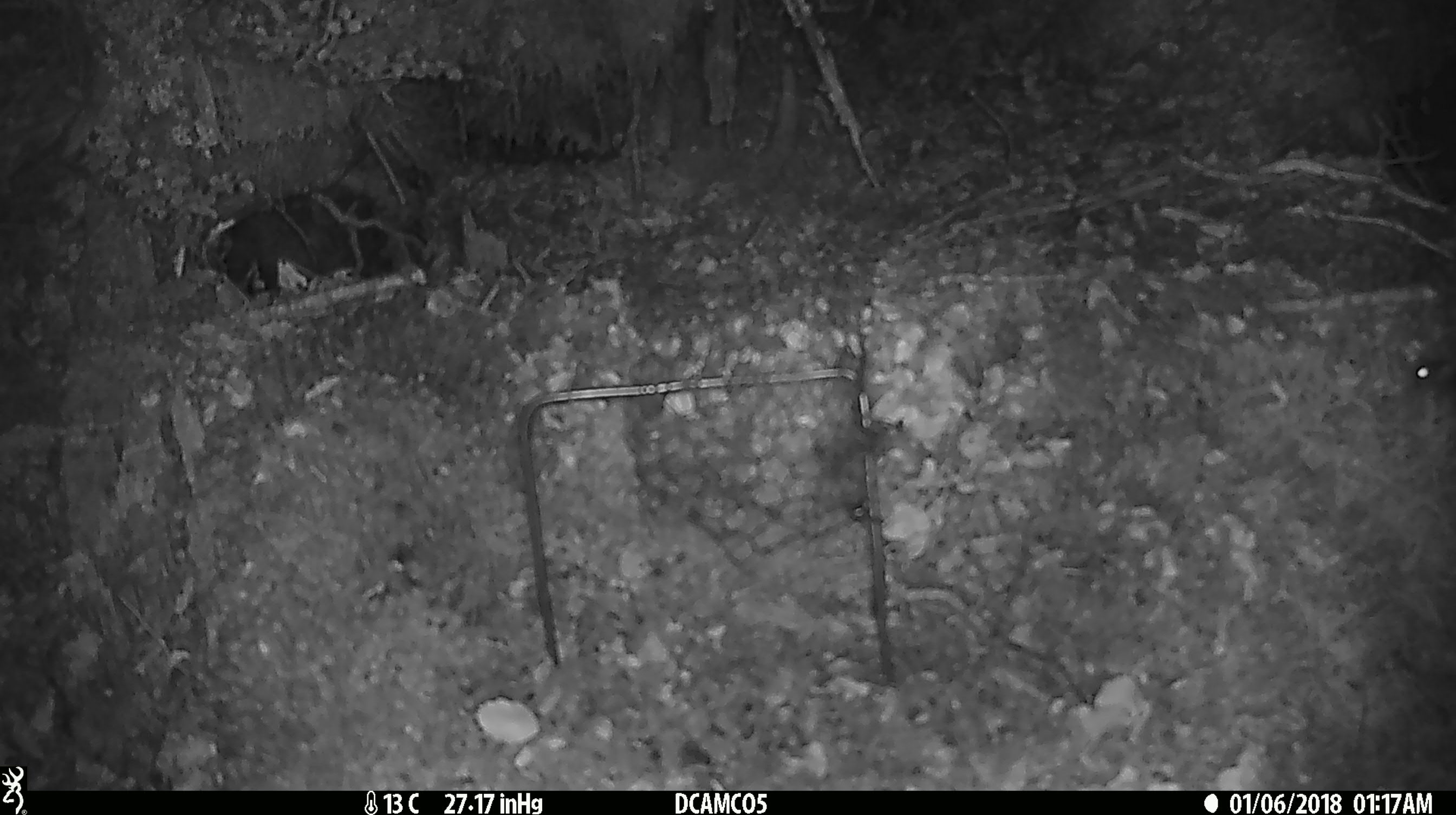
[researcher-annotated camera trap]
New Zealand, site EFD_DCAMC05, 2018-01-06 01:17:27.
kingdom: Animalia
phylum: Chordata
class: Mammalia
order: Rodentia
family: Muridae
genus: Mus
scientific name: Mus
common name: mouse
Mouse (Mus).